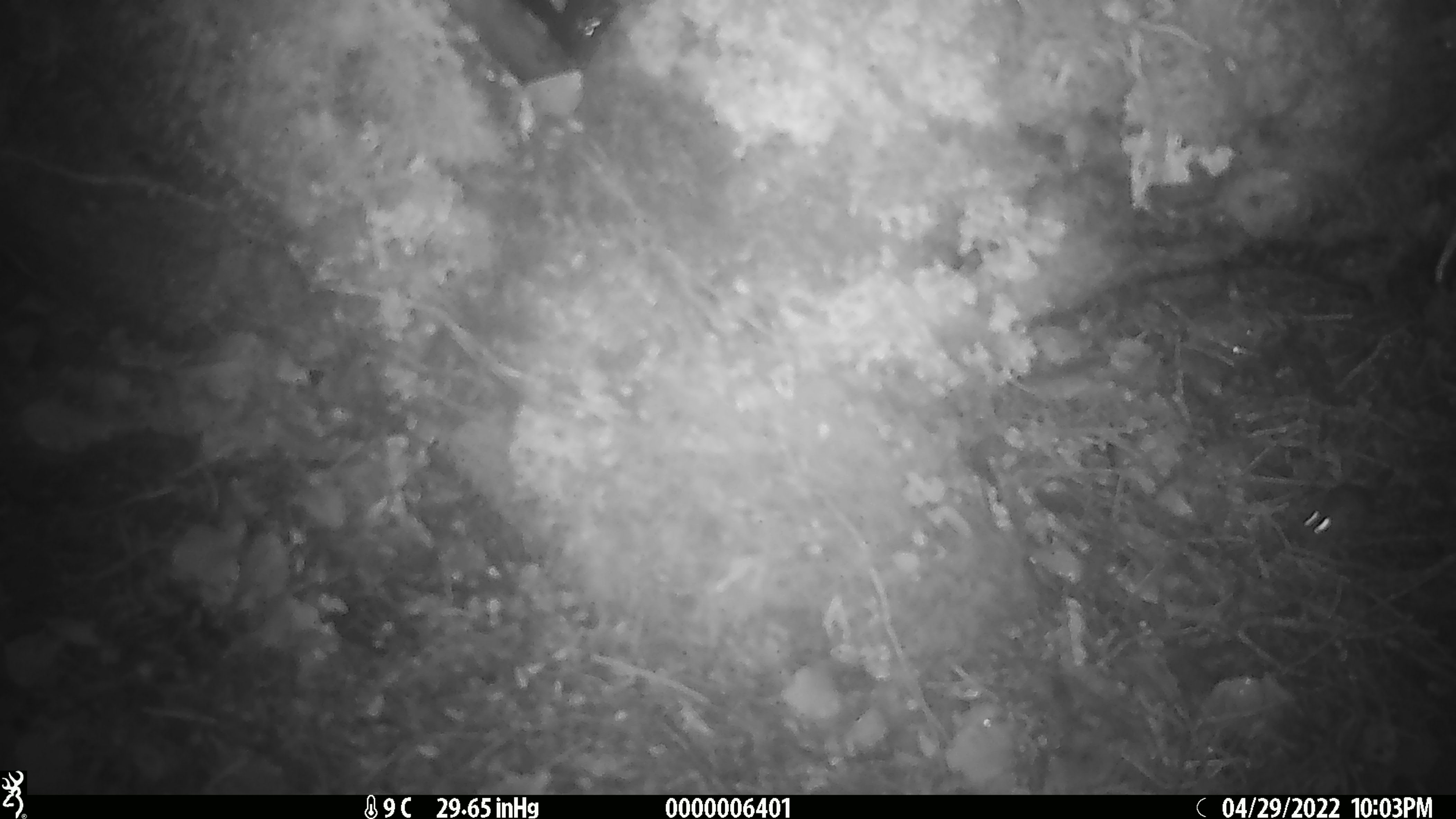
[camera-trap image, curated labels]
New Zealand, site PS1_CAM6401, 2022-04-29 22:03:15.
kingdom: Animalia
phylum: Chordata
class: Mammalia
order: Rodentia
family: Muridae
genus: Mus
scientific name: Mus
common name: mouse